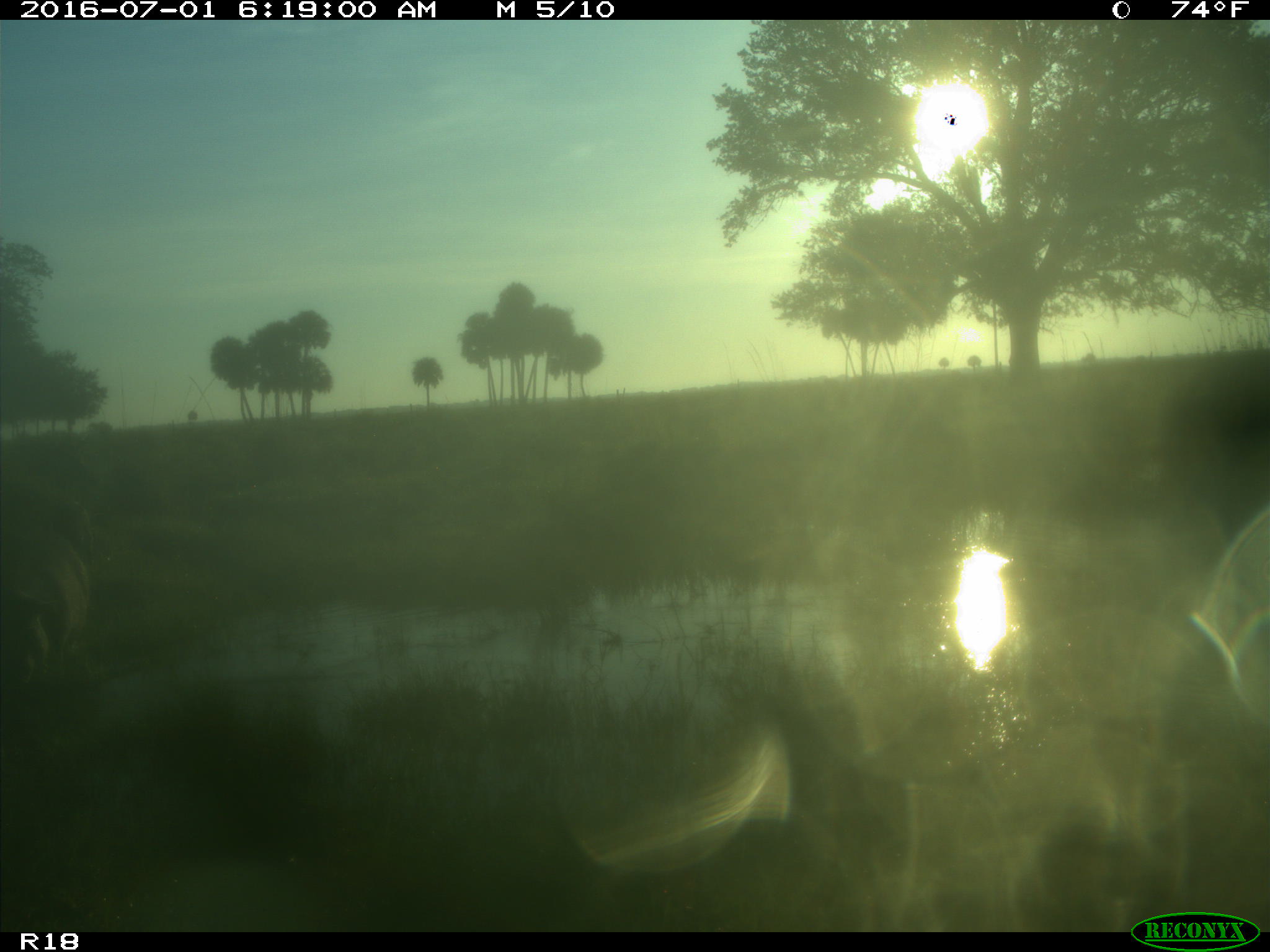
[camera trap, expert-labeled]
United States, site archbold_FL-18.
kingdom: Animalia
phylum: Chordata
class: Mammalia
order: Artiodactyla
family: Suidae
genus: Sus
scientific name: Sus scrofa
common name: wild boar